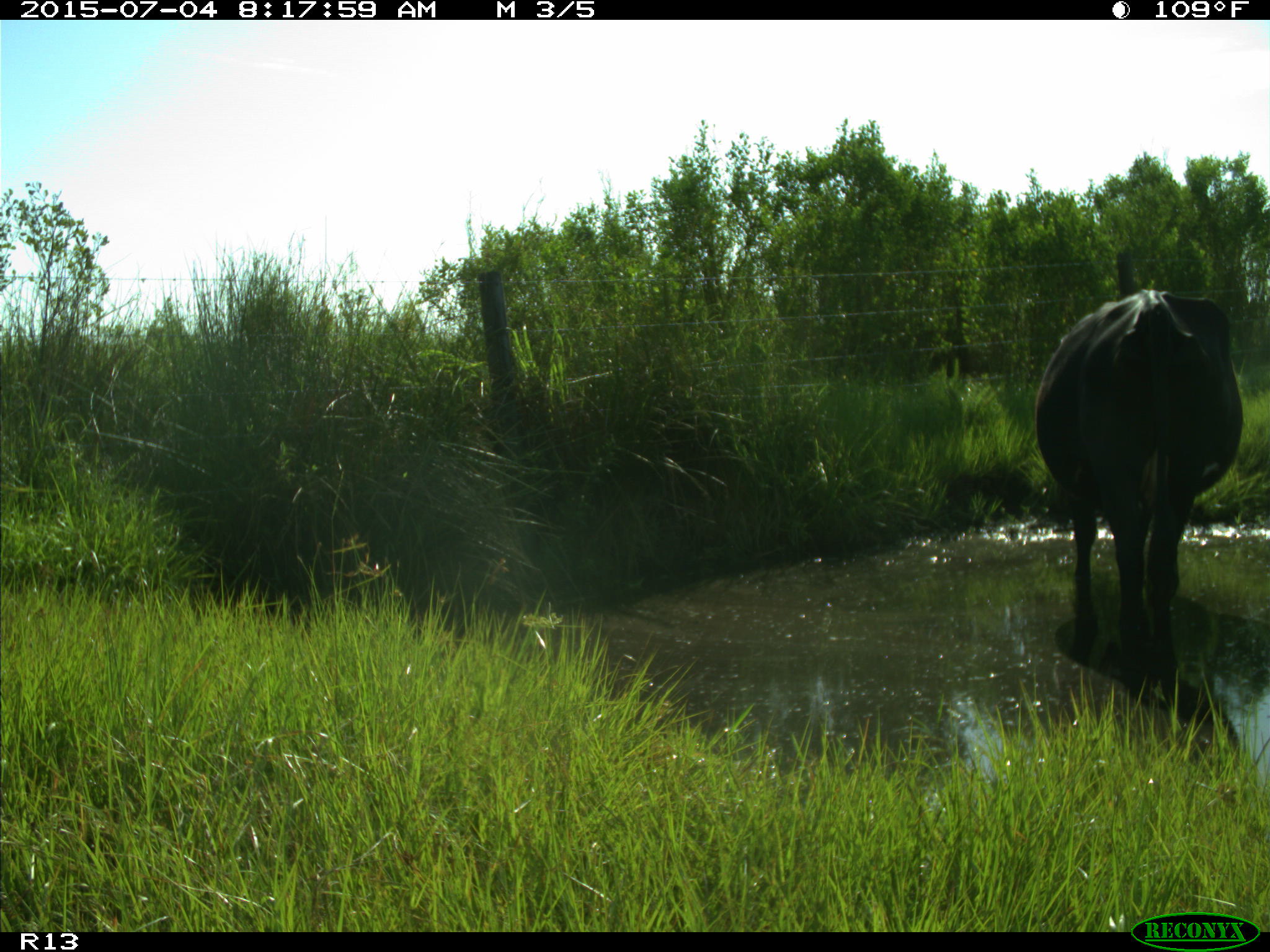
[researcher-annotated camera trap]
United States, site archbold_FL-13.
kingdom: Animalia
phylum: Chordata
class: Mammalia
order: Artiodactyla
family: Bovidae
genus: Bos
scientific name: Bos taurus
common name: domestic cow